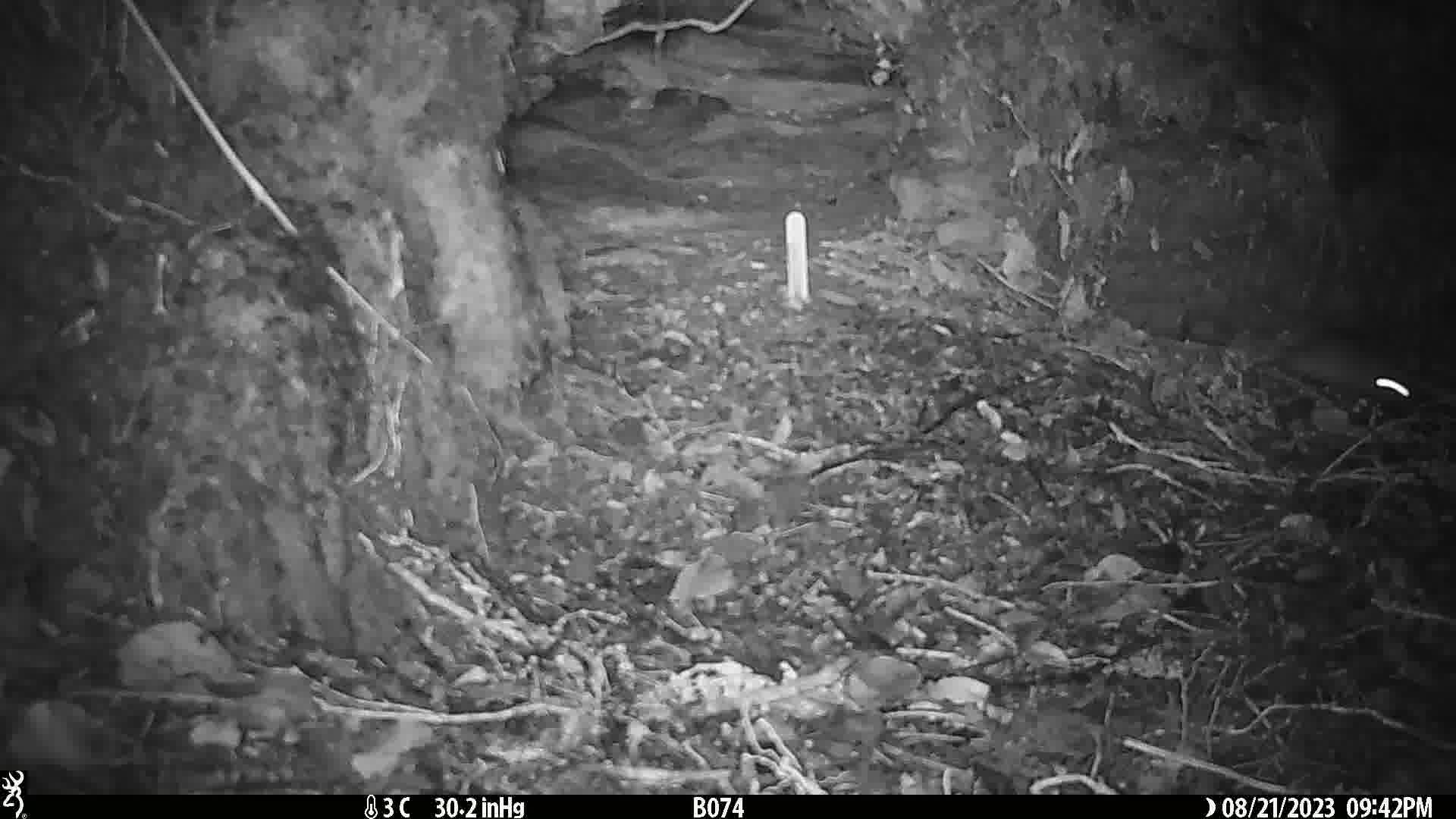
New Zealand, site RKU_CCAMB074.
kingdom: Animalia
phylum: Chordata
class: Mammalia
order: Rodentia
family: Muridae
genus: Rattus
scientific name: Rattus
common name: rat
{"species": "rat (Rattus)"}